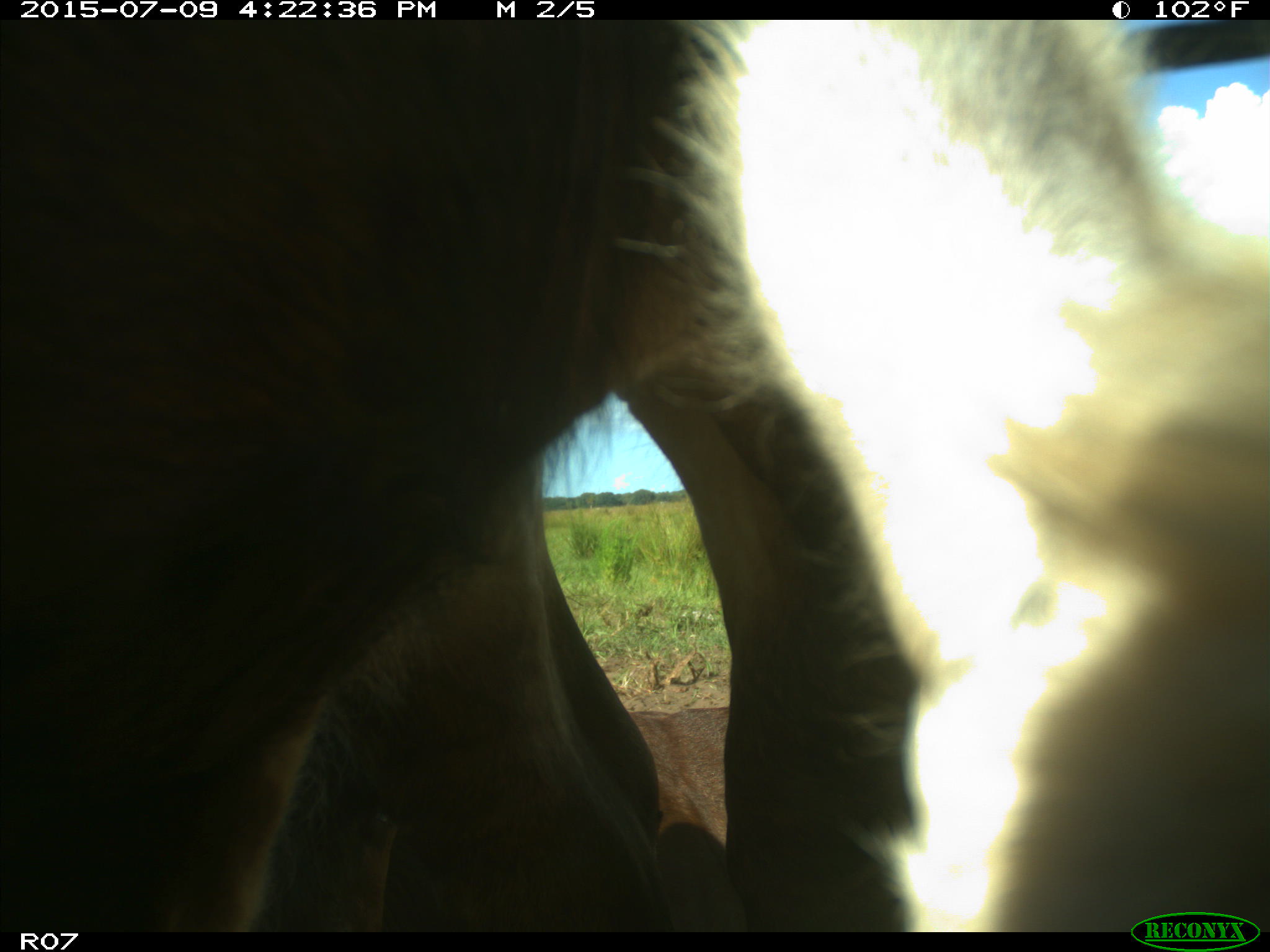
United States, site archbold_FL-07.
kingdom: Animalia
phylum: Chordata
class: Mammalia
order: Artiodactyla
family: Bovidae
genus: Bos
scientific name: Bos taurus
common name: domestic cow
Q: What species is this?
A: Bos taurus (domestic cow).